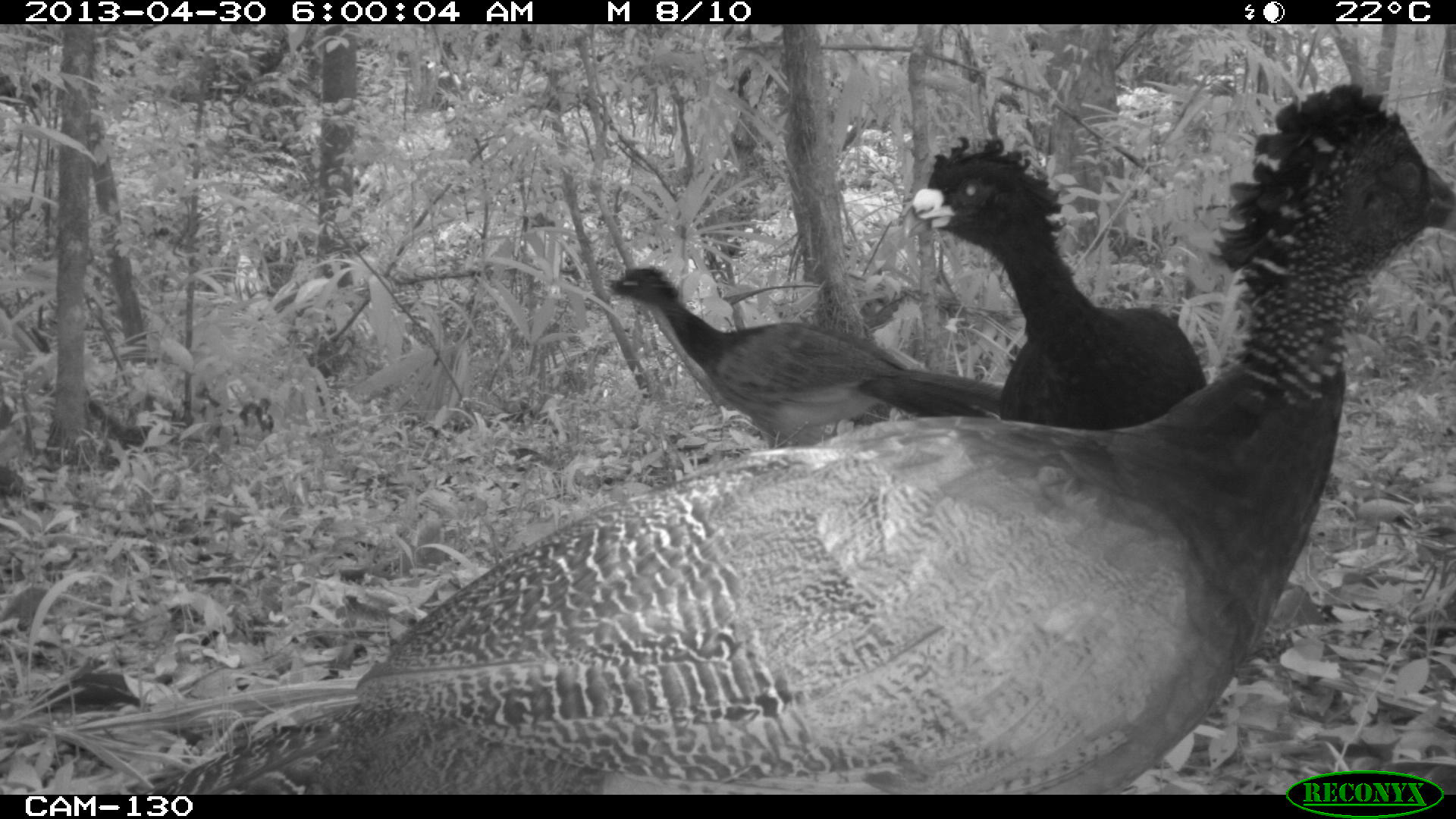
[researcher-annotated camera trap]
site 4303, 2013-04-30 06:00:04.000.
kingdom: Animalia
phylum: Chordata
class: Aves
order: Galliformes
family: Cracidae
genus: Crax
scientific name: Crax rubra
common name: great curassow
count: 3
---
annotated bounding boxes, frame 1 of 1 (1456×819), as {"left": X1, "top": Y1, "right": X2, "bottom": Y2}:
crax rubra: {"left": 124, "top": 81, "right": 1456, "bottom": 793}; {"left": 898, "top": 132, "right": 1206, "bottom": 431}; {"left": 607, "top": 264, "right": 1004, "bottom": 450}